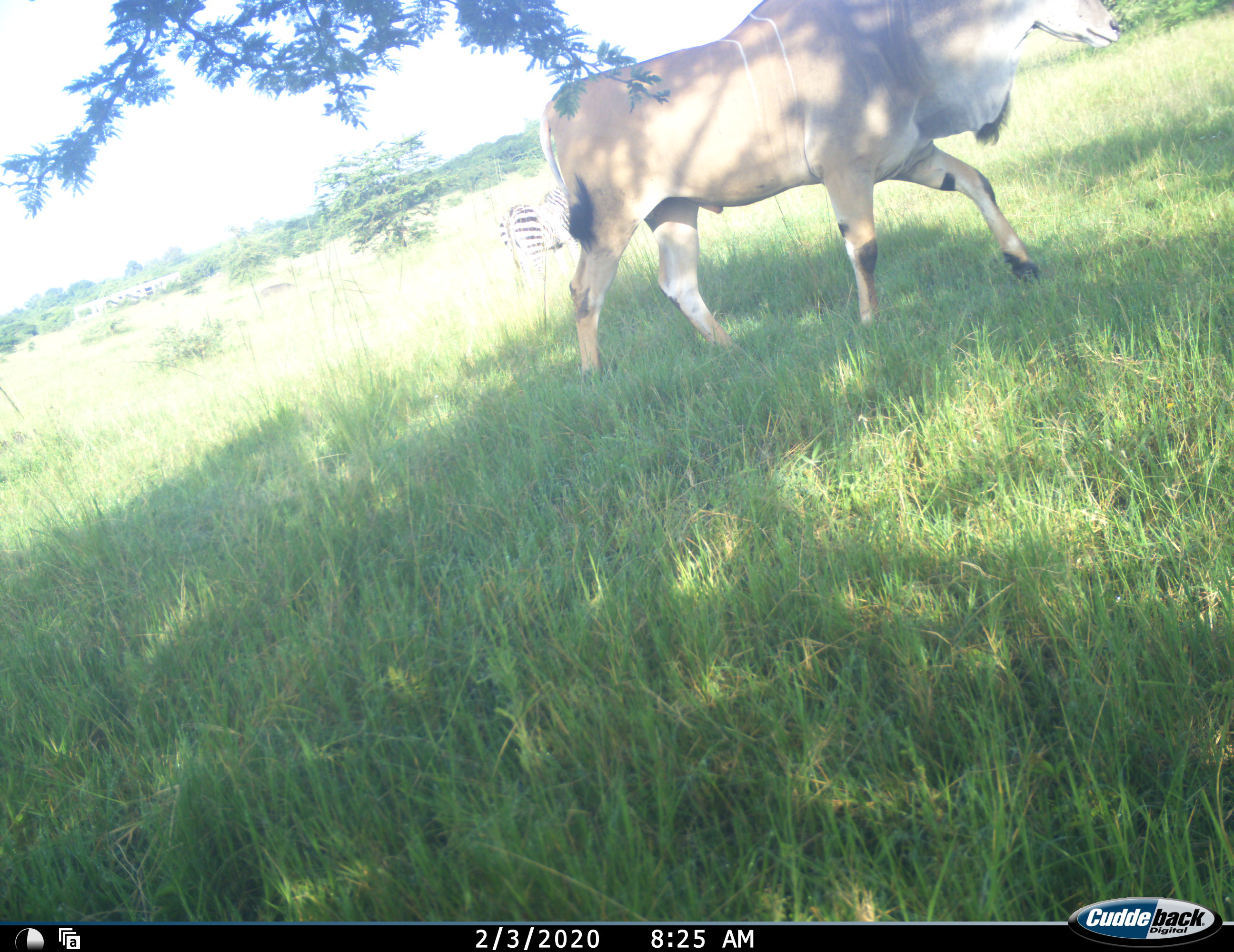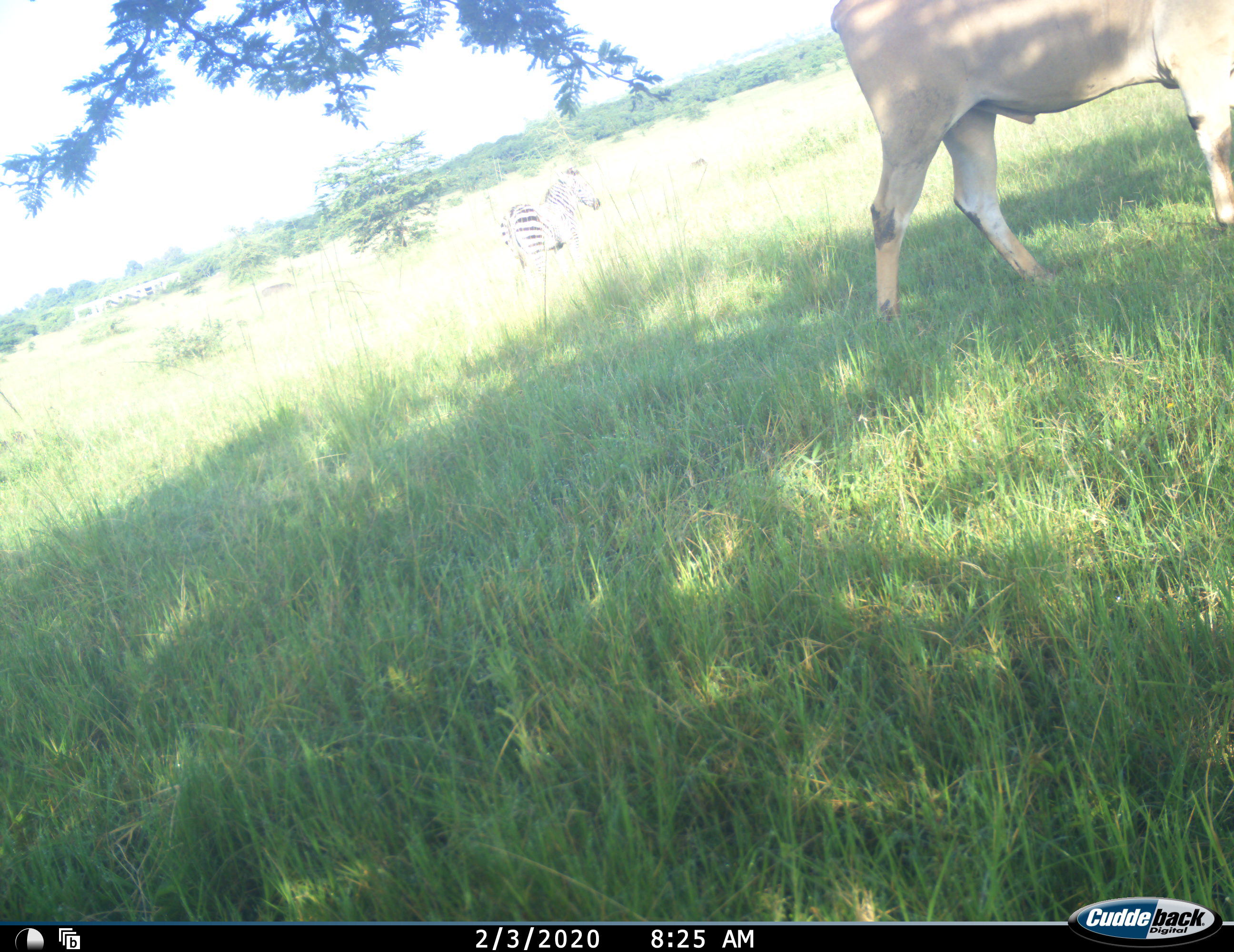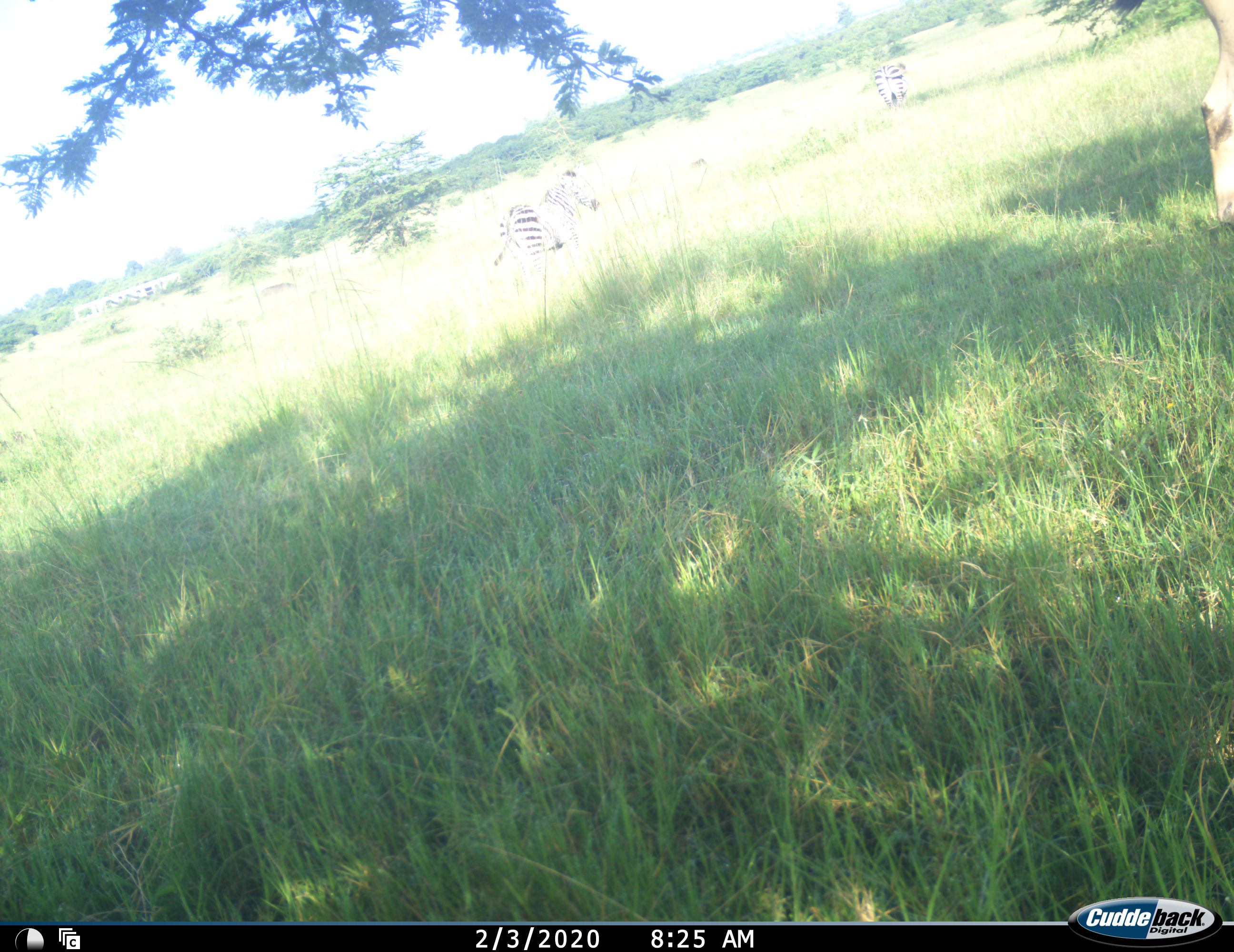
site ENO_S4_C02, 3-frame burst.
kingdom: Animalia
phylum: Chordata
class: Mammalia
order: Artiodactyla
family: Bovidae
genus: Tragelaphus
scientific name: Tragelaphus oryx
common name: eland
Eland (Tragelaphus oryx), count 1. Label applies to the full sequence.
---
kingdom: Animalia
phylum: Chordata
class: Mammalia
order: Perissodactyla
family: Equidae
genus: Equus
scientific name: Equus quagga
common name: plains zebra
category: zebraplains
Zebraplains (plains zebra) (Equus quagga), count 2. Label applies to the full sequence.